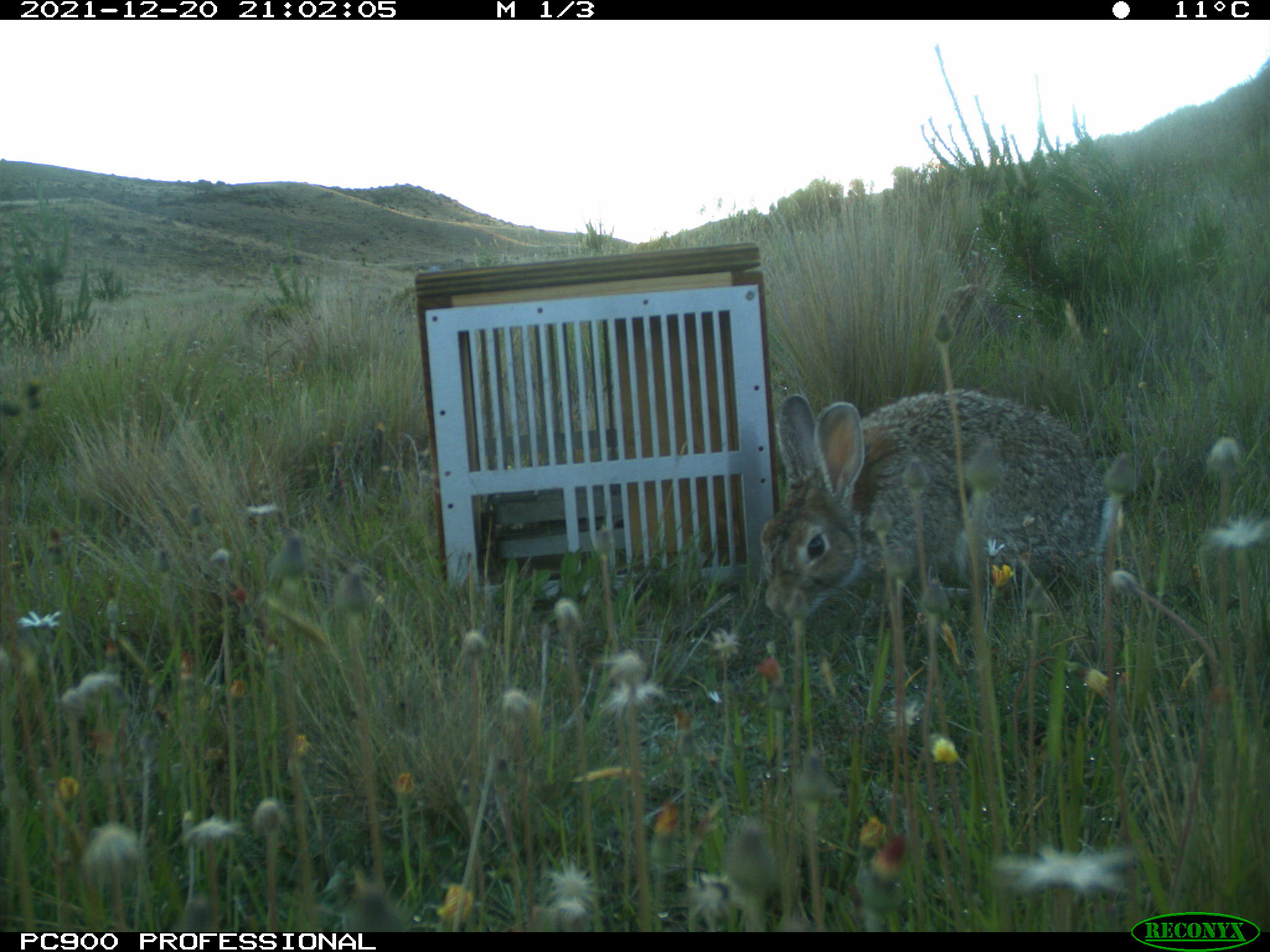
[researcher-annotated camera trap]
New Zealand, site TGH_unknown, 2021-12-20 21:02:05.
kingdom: Animalia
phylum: Chordata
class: Mammalia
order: Lagomorpha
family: Leporidae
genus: Oryctolagus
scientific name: Oryctolagus cuniculus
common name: european rabbit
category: rabbit